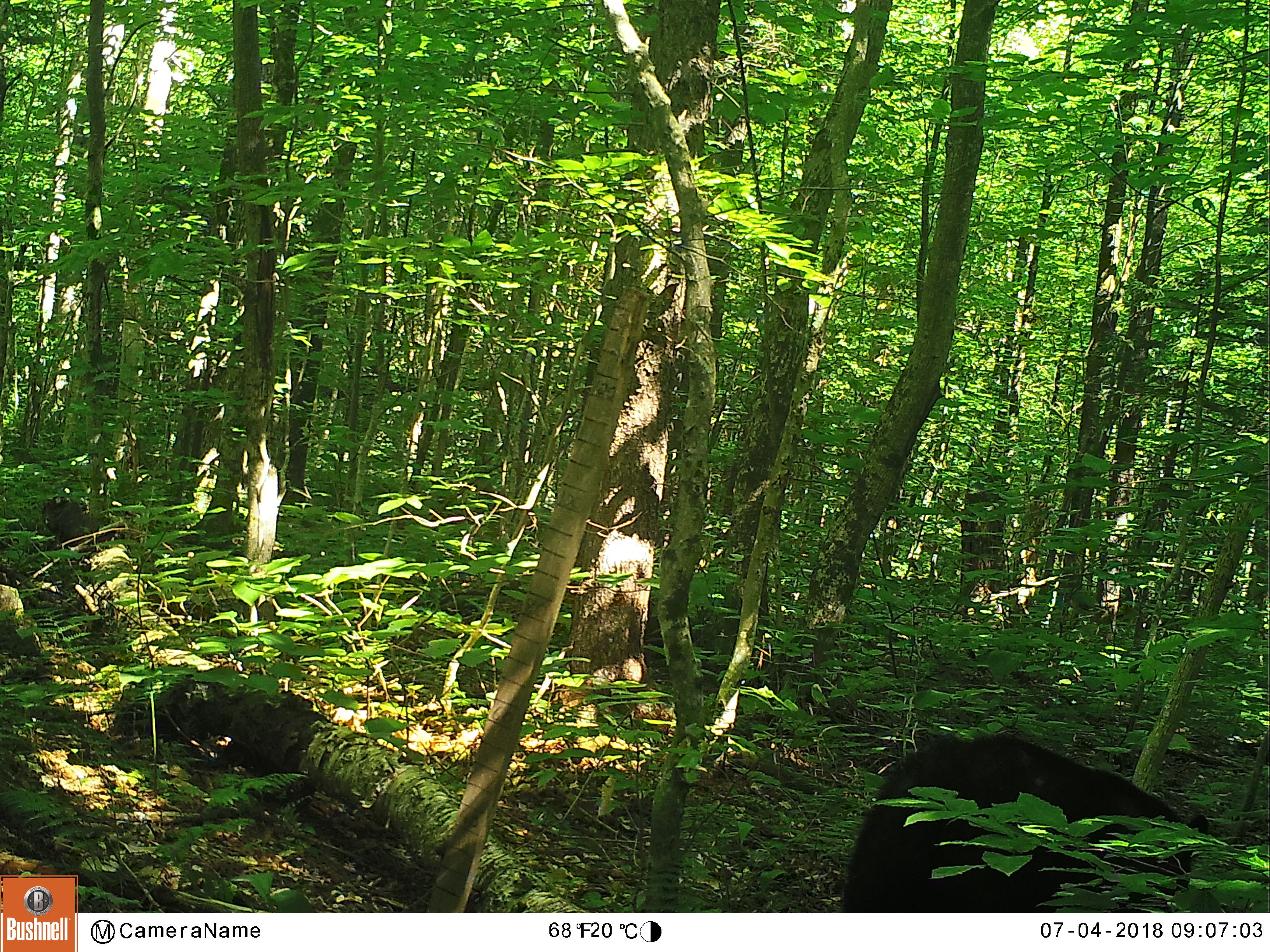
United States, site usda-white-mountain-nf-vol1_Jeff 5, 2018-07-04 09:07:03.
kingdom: Animalia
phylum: Chordata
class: Mammalia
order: Carnivora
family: Ursidae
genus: Ursus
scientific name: Ursus americanus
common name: black bear